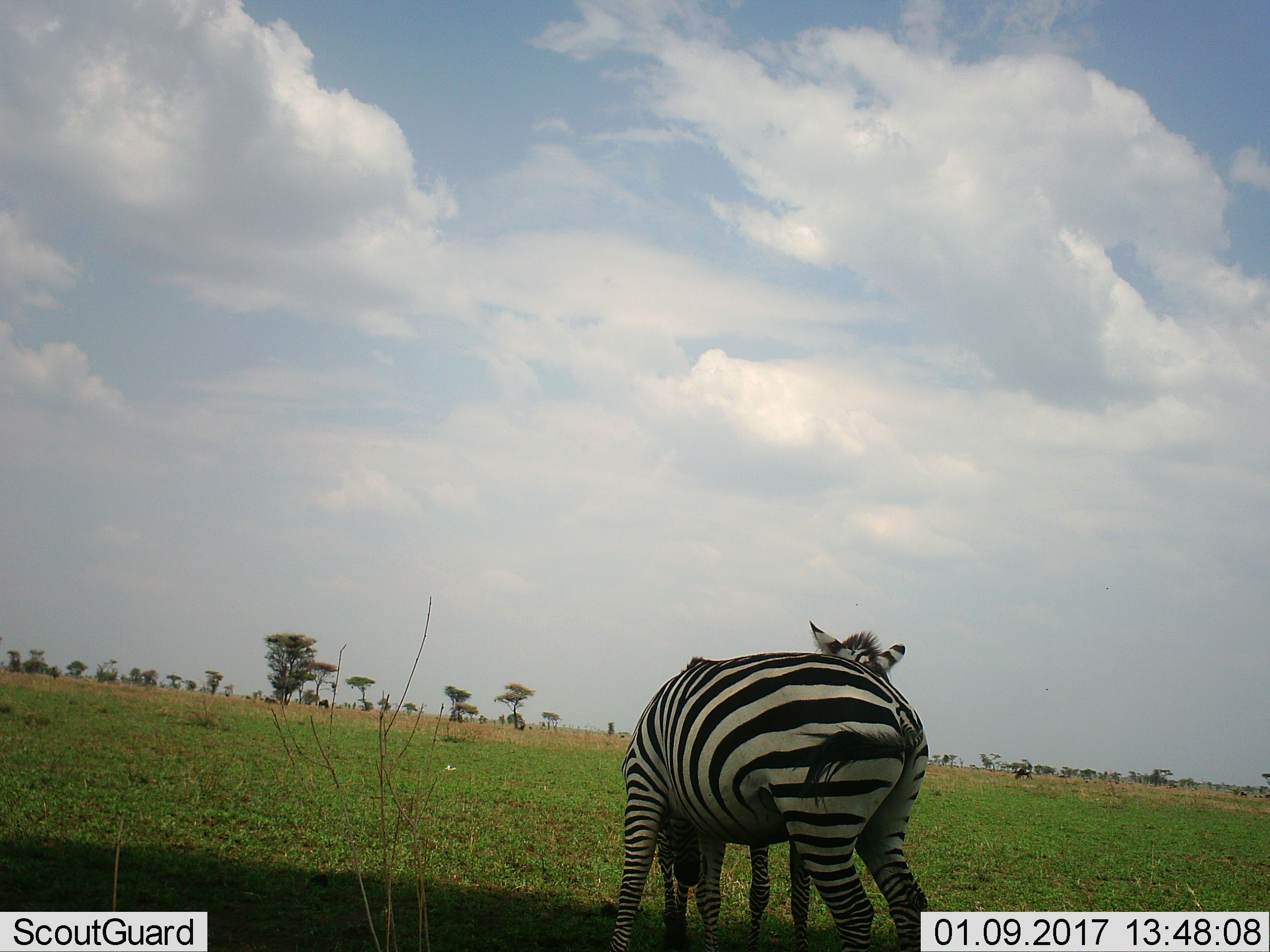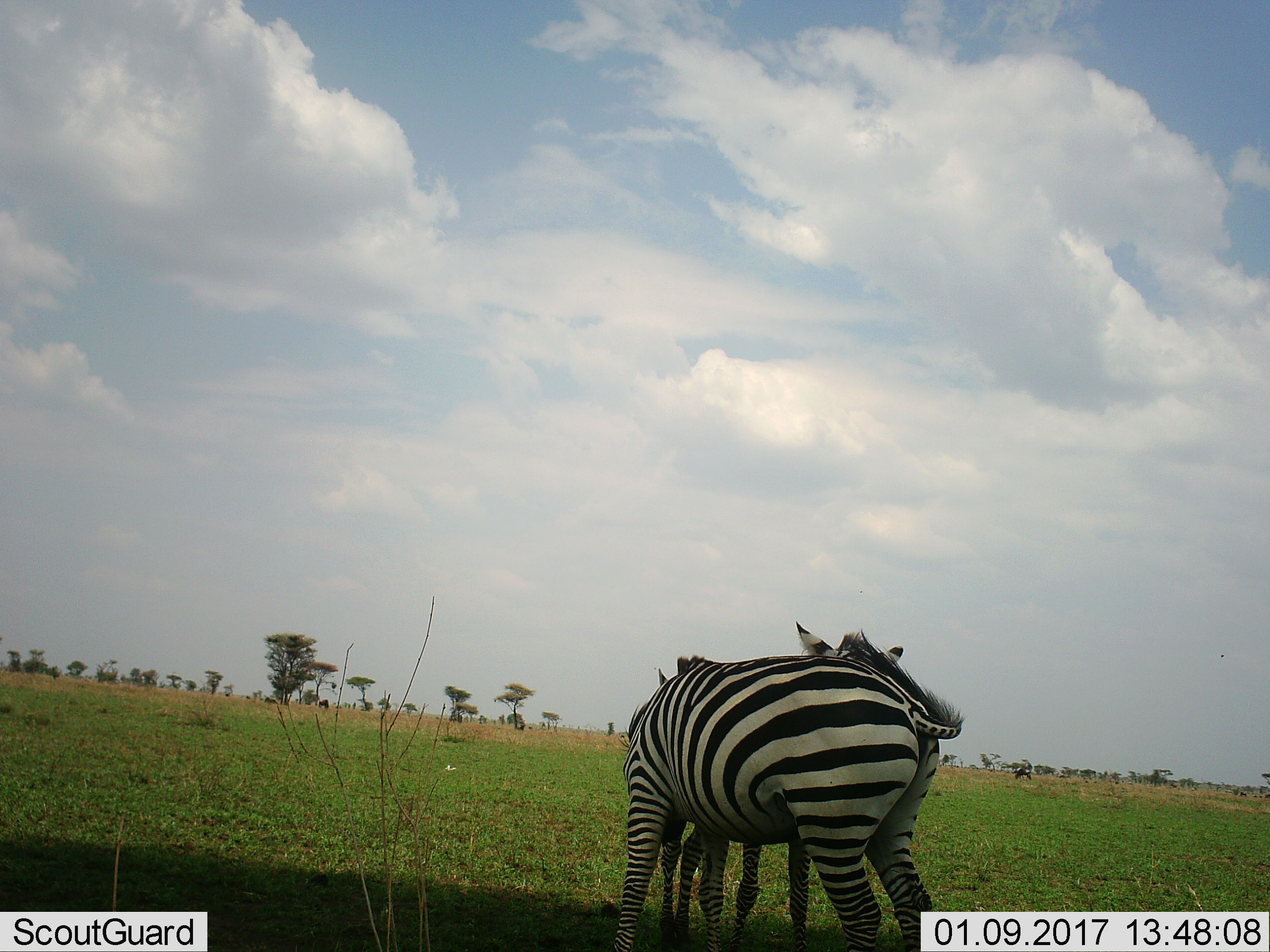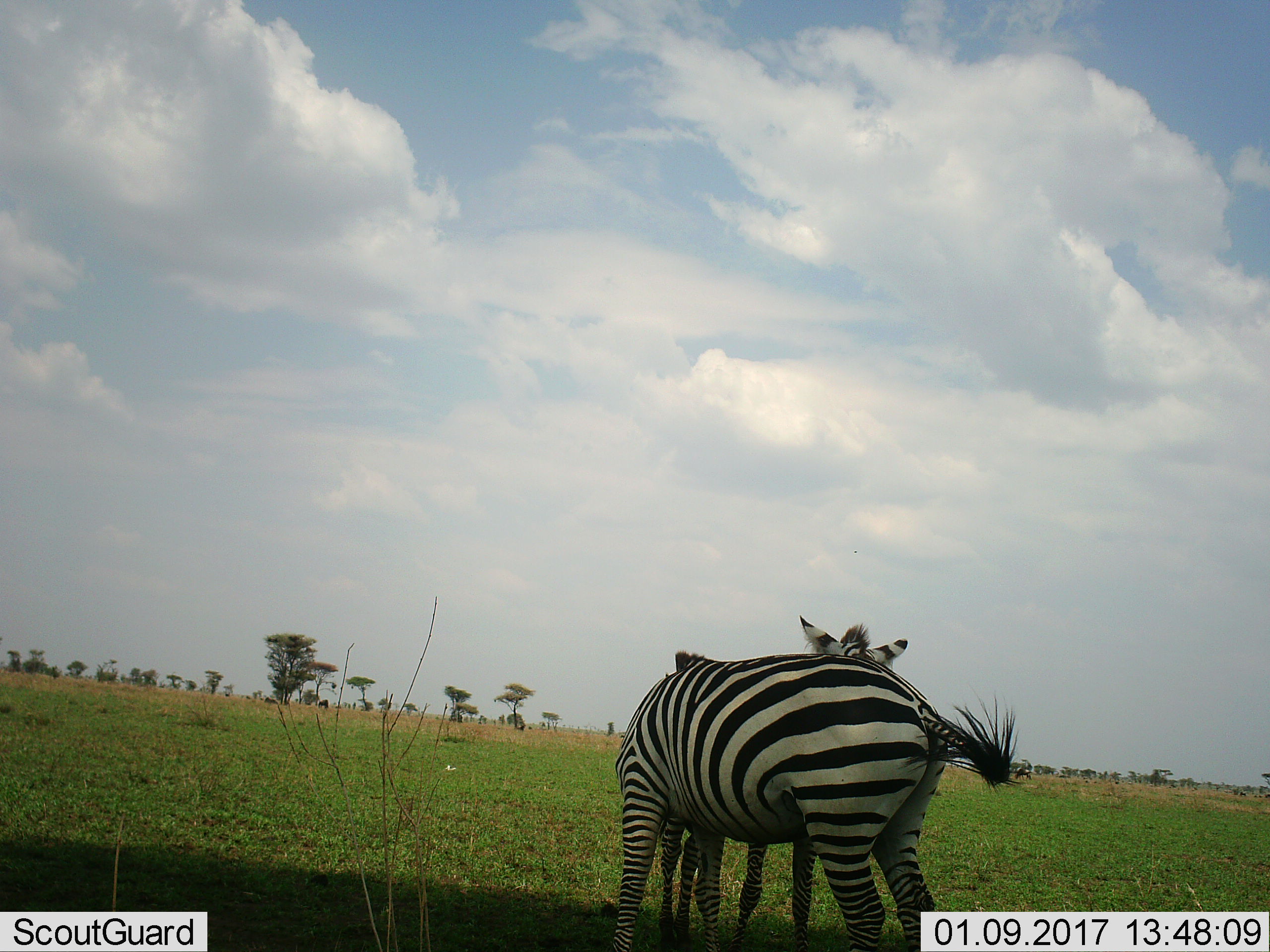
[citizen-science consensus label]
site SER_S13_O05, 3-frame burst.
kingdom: Animalia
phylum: Chordata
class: Mammalia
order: Perissodactyla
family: Equidae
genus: Equus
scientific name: Equus quagga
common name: plains zebra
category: zebraplains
Zebraplains (plains zebra) (Equus quagga), count 2. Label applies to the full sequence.